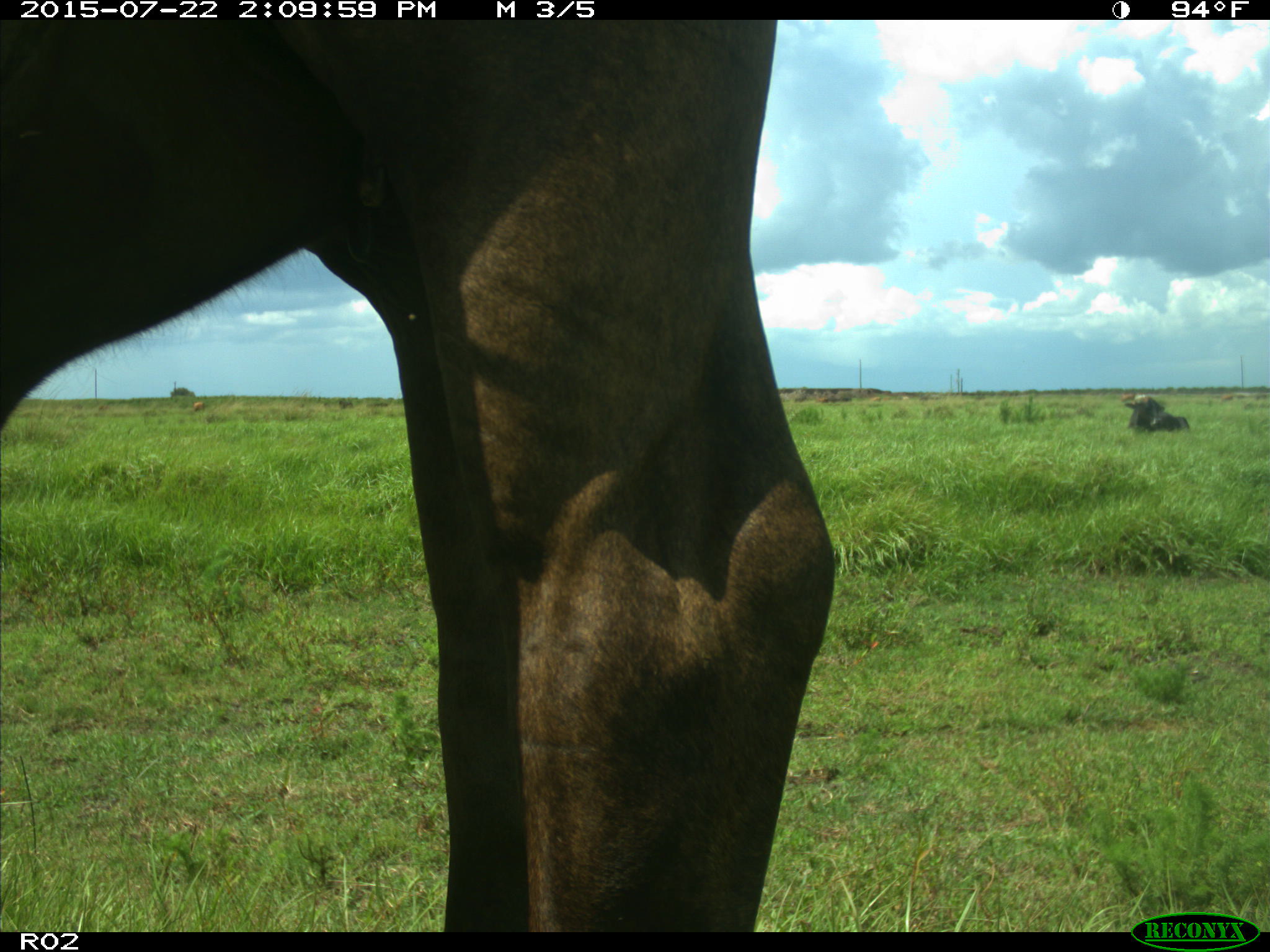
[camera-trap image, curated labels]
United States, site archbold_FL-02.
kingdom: Animalia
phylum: Chordata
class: Mammalia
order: Artiodactyla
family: Bovidae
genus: Bos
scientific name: Bos taurus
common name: domestic cow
Bos taurus (domestic cow).